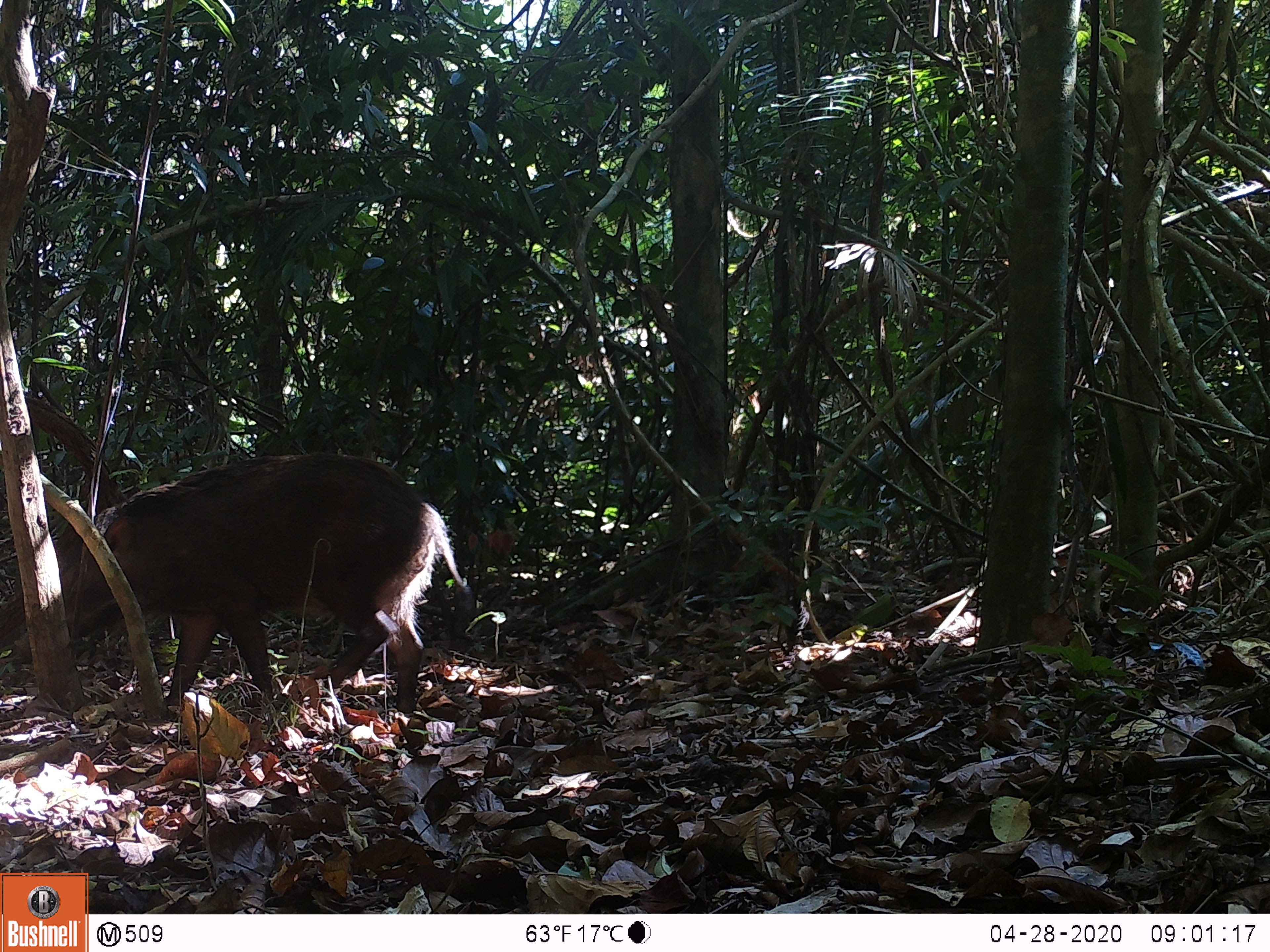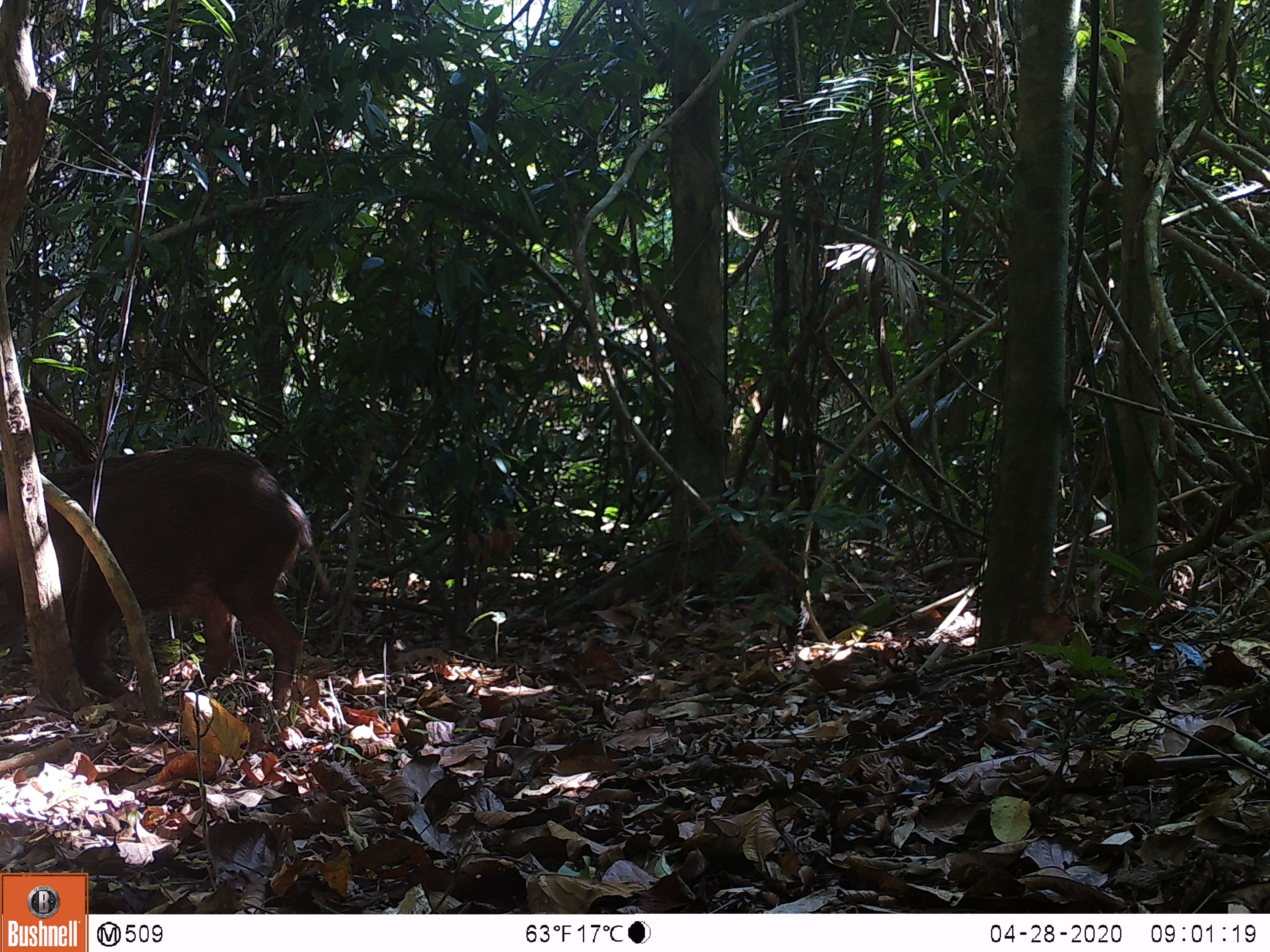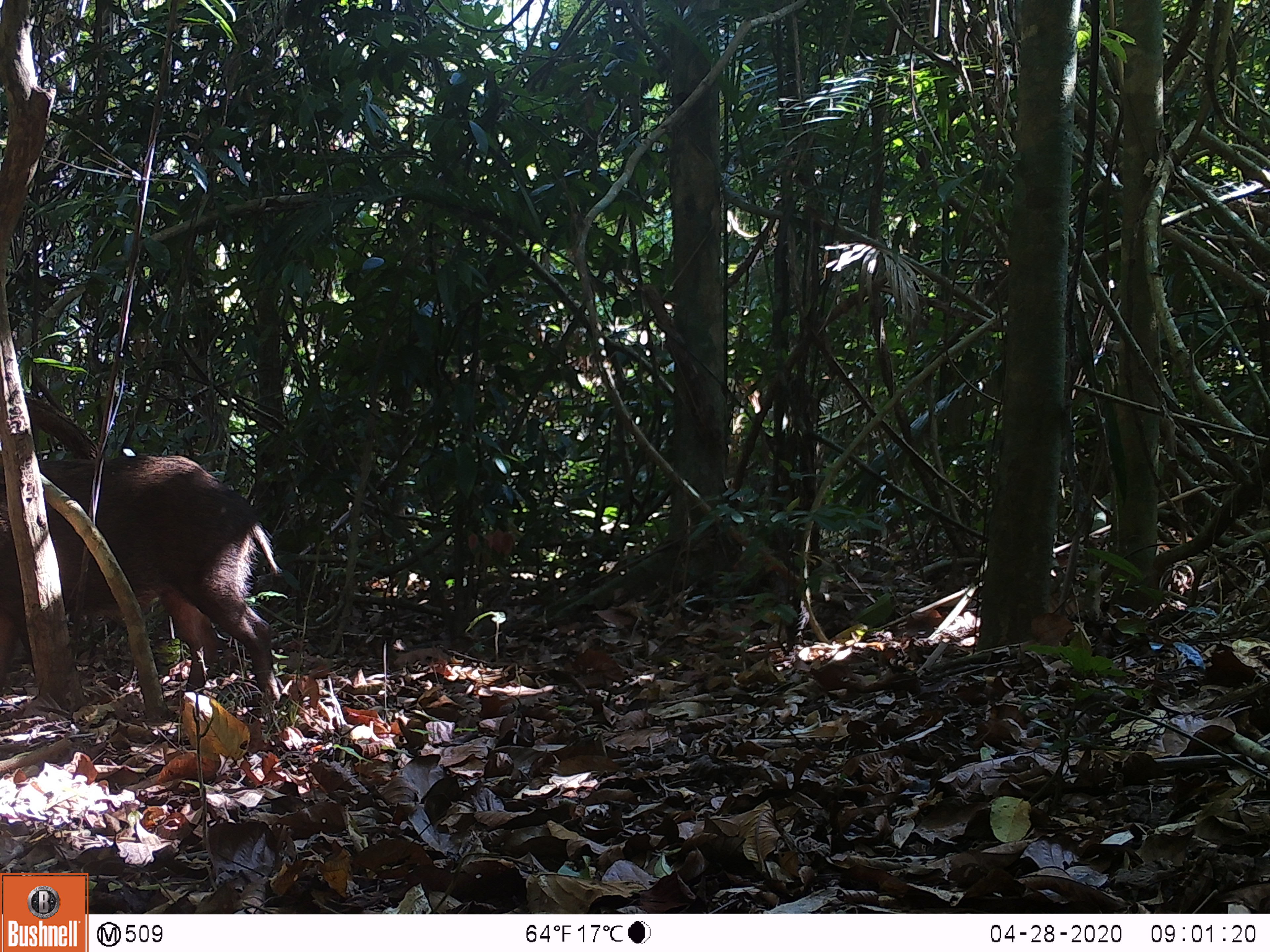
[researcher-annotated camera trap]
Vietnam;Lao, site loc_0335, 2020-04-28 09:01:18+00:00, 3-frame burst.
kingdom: Animalia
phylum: Chordata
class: Mammalia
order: Artiodactyla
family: Suidae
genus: Sus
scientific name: Sus scrofa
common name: eurasian wild pig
Eurasian wild pig (Sus scrofa). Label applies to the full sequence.